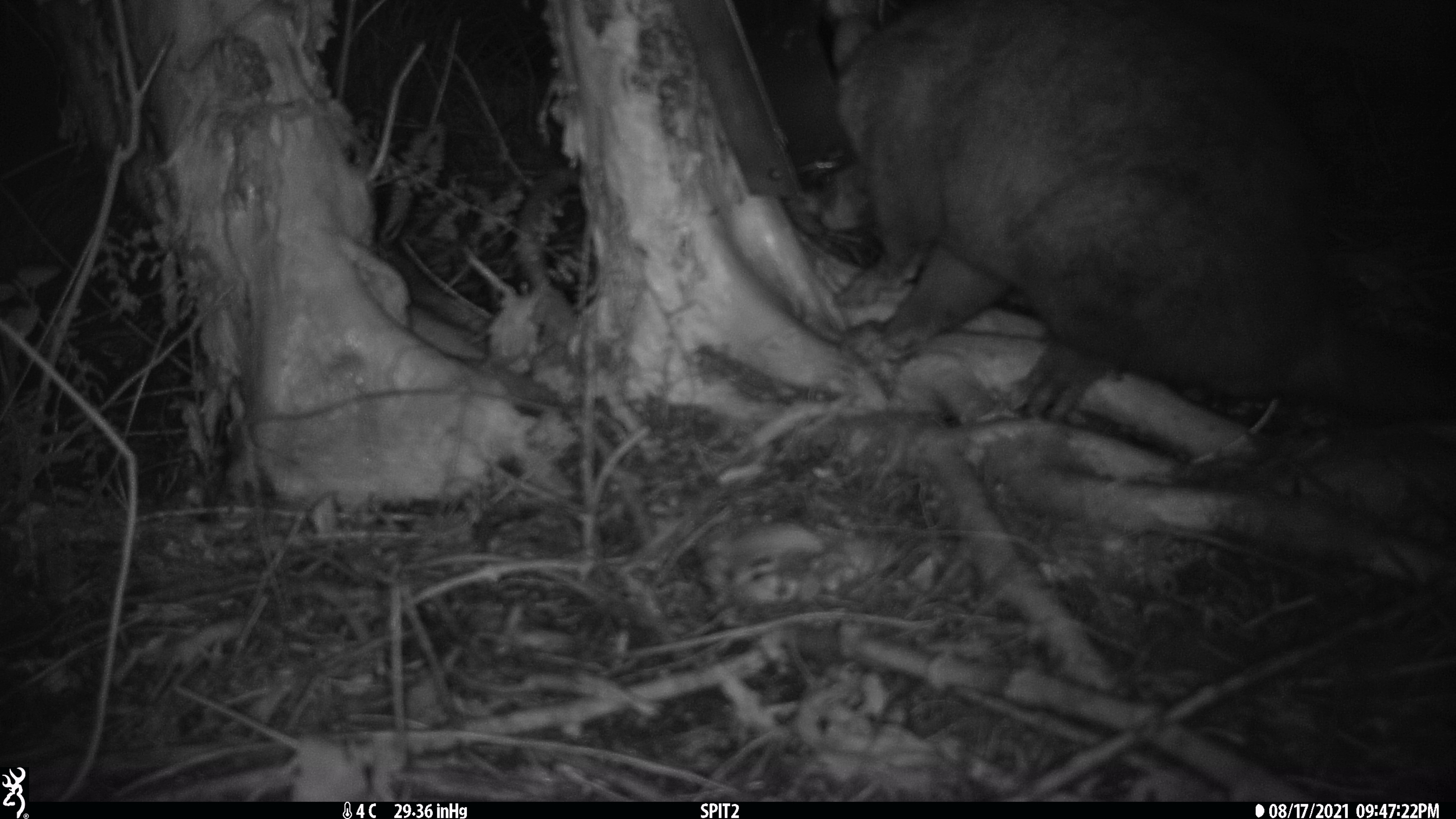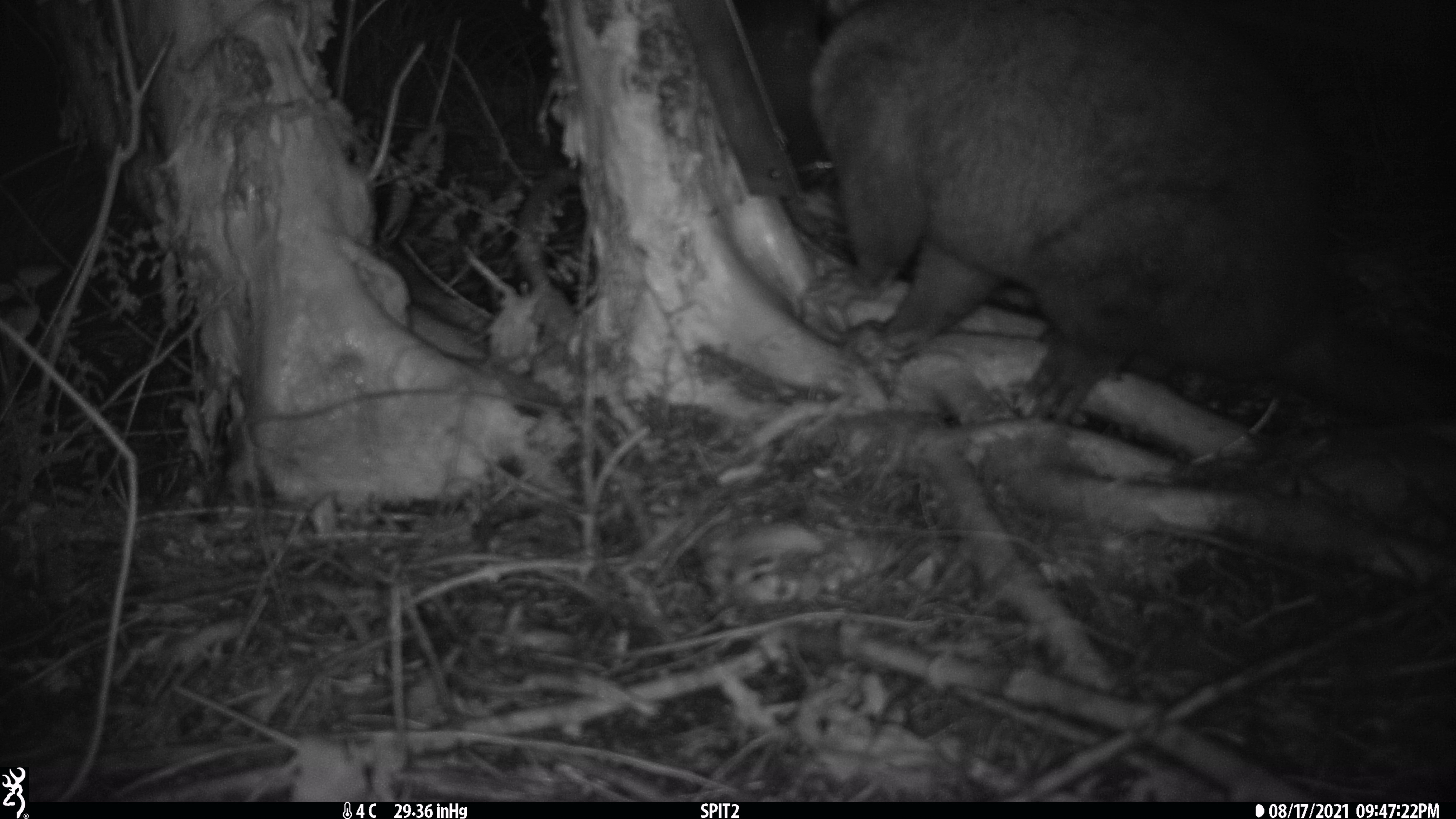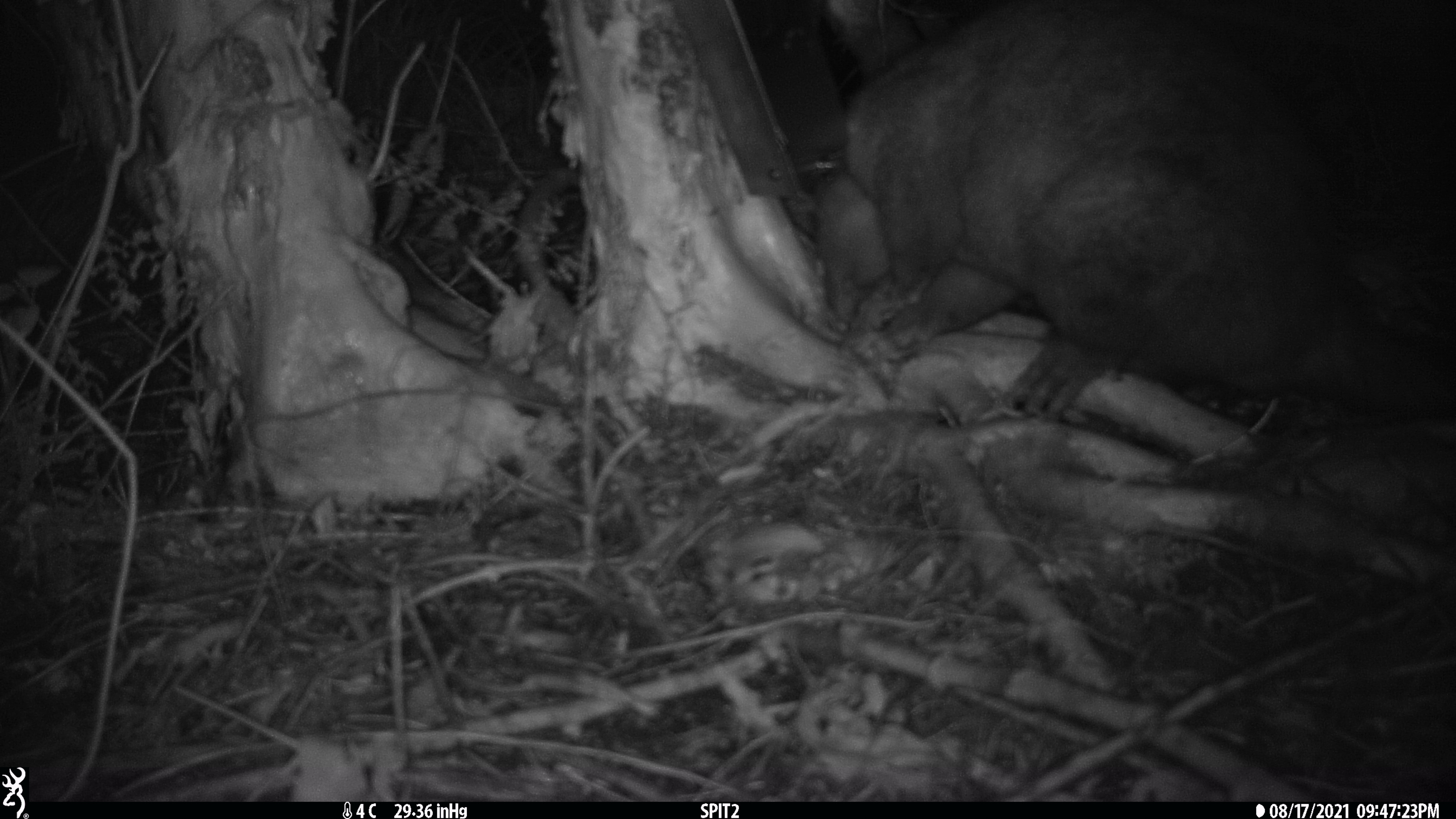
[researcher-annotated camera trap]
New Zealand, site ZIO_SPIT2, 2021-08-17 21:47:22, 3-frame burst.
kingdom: Animalia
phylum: Chordata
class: Mammalia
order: Diprotodontia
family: Phalangeridae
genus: Trichosurus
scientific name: Trichosurus vulpecula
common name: common brushtail possum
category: possum